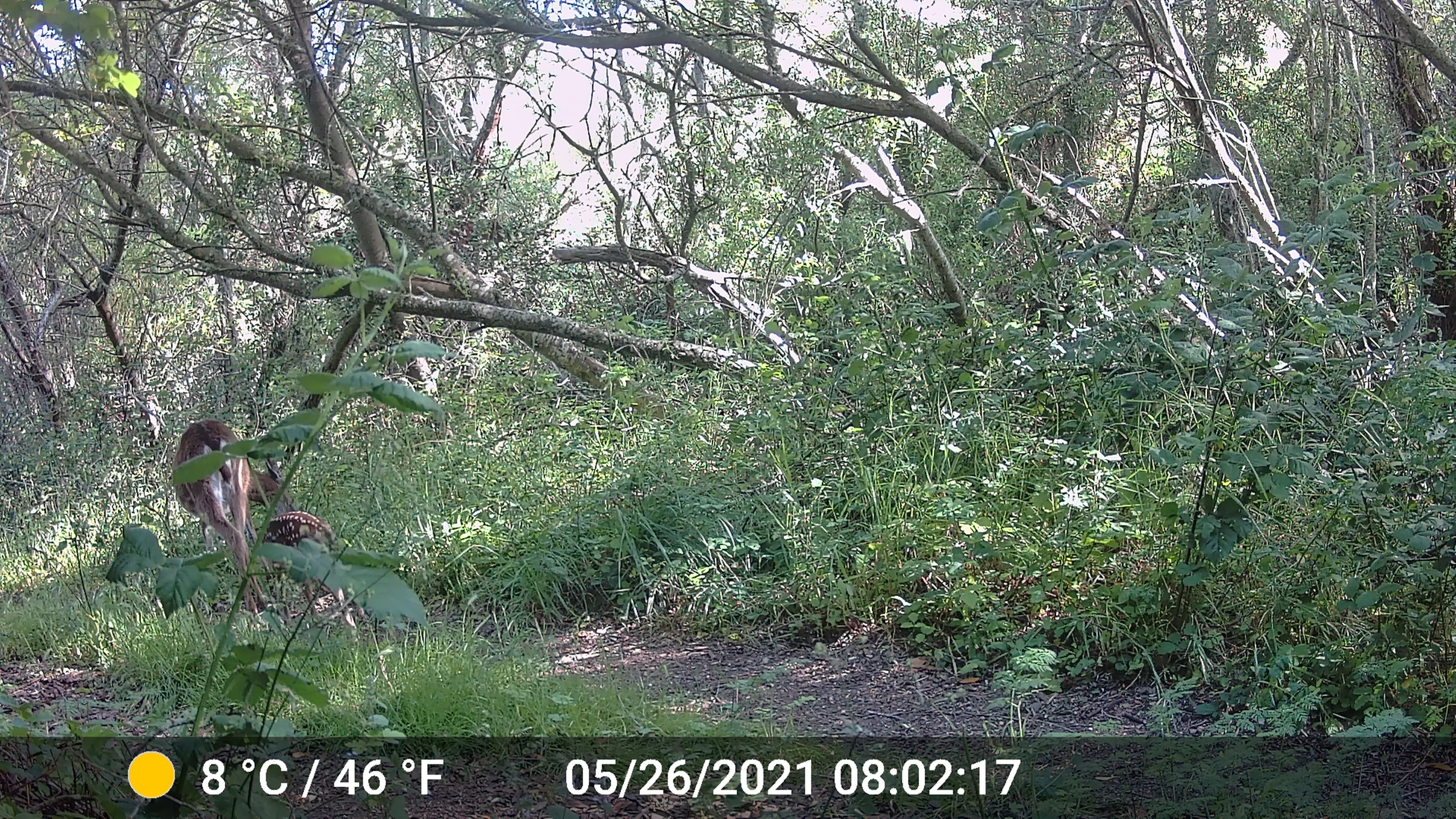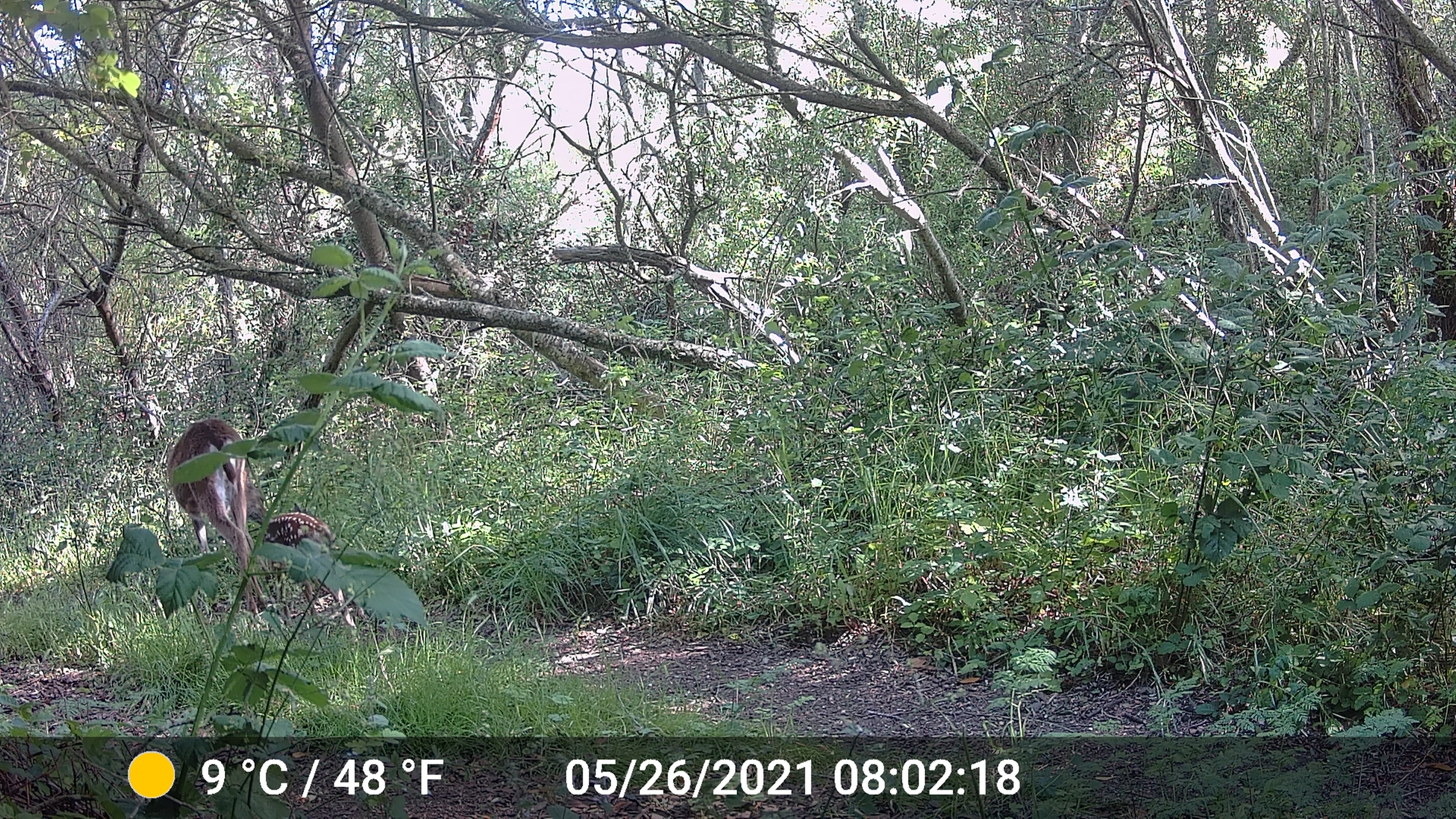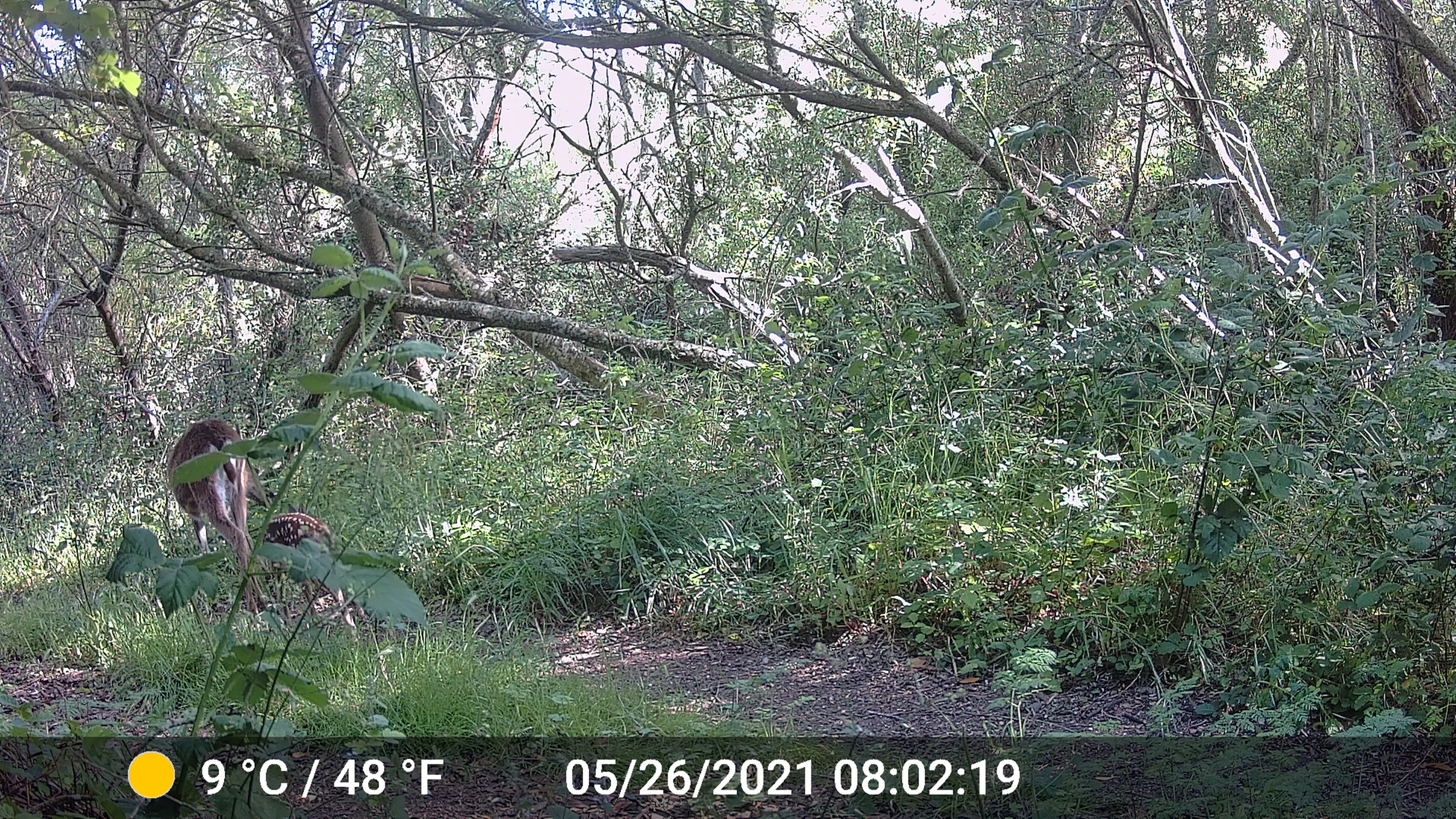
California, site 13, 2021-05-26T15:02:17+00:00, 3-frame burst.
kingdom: Animalia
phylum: Chordata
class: Mammalia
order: Artiodactyla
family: Cervidae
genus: Odocoileus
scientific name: Odocoileus hemionus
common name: mule deer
Mule deer (Odocoileus hemionus).